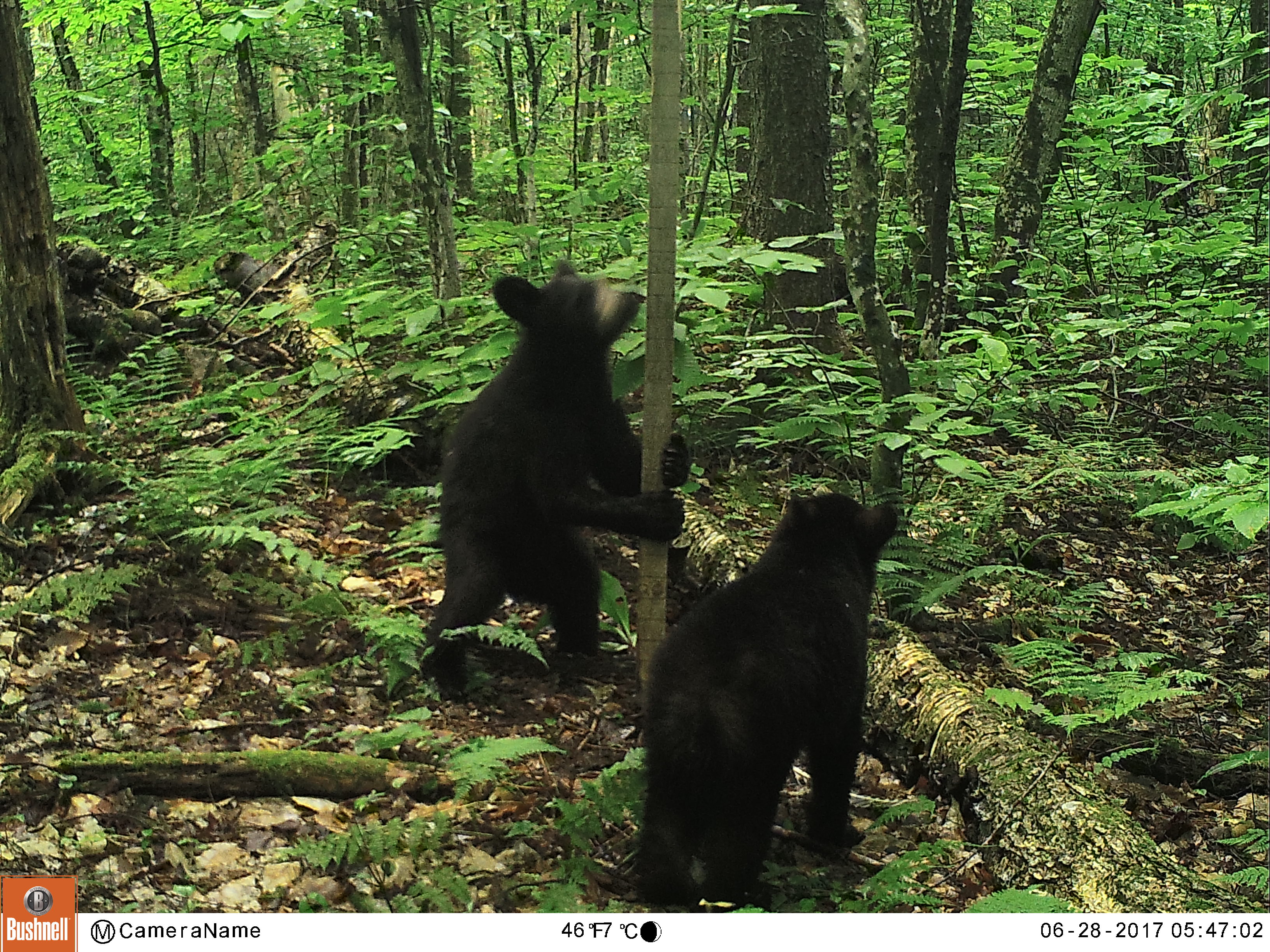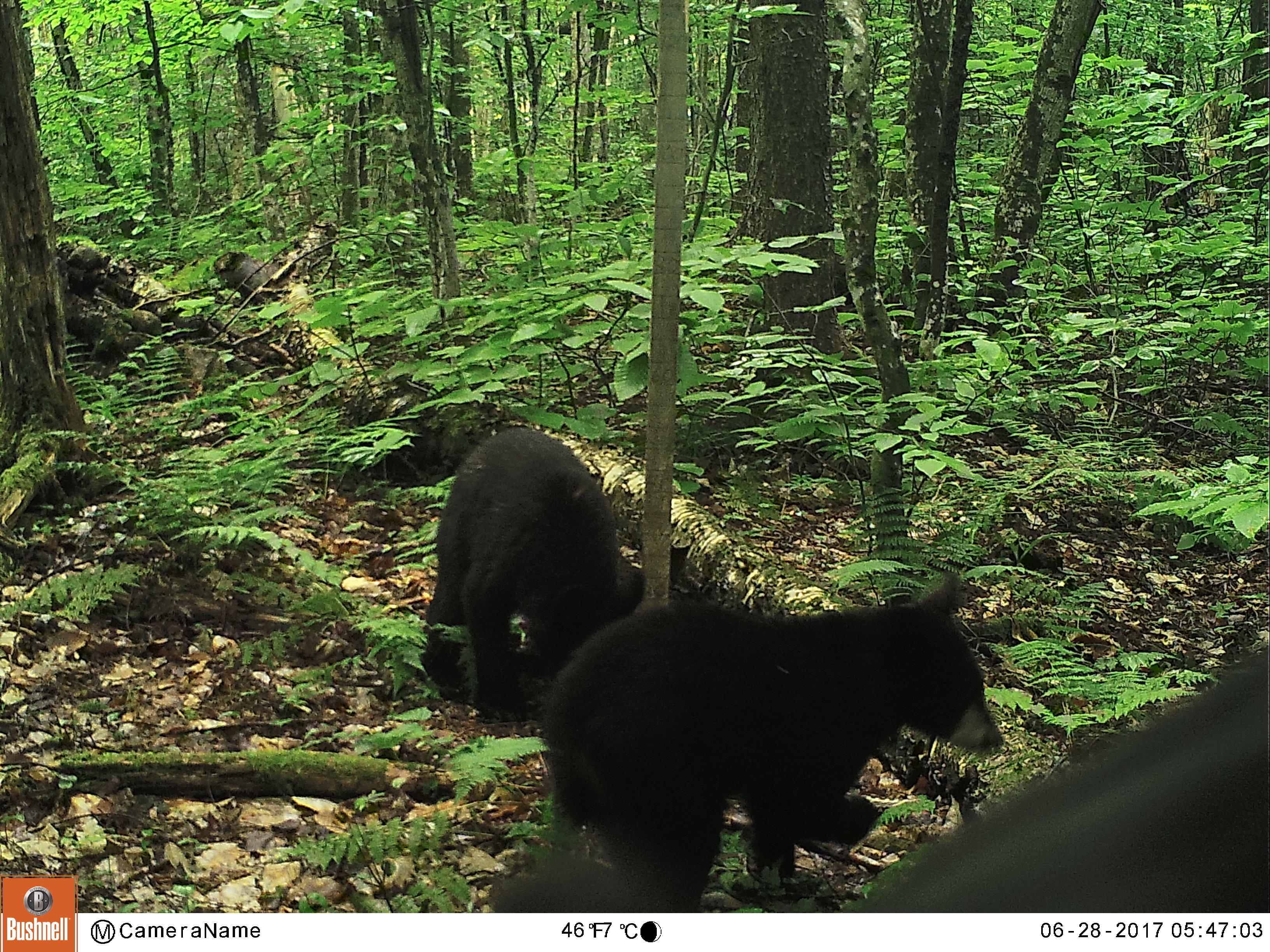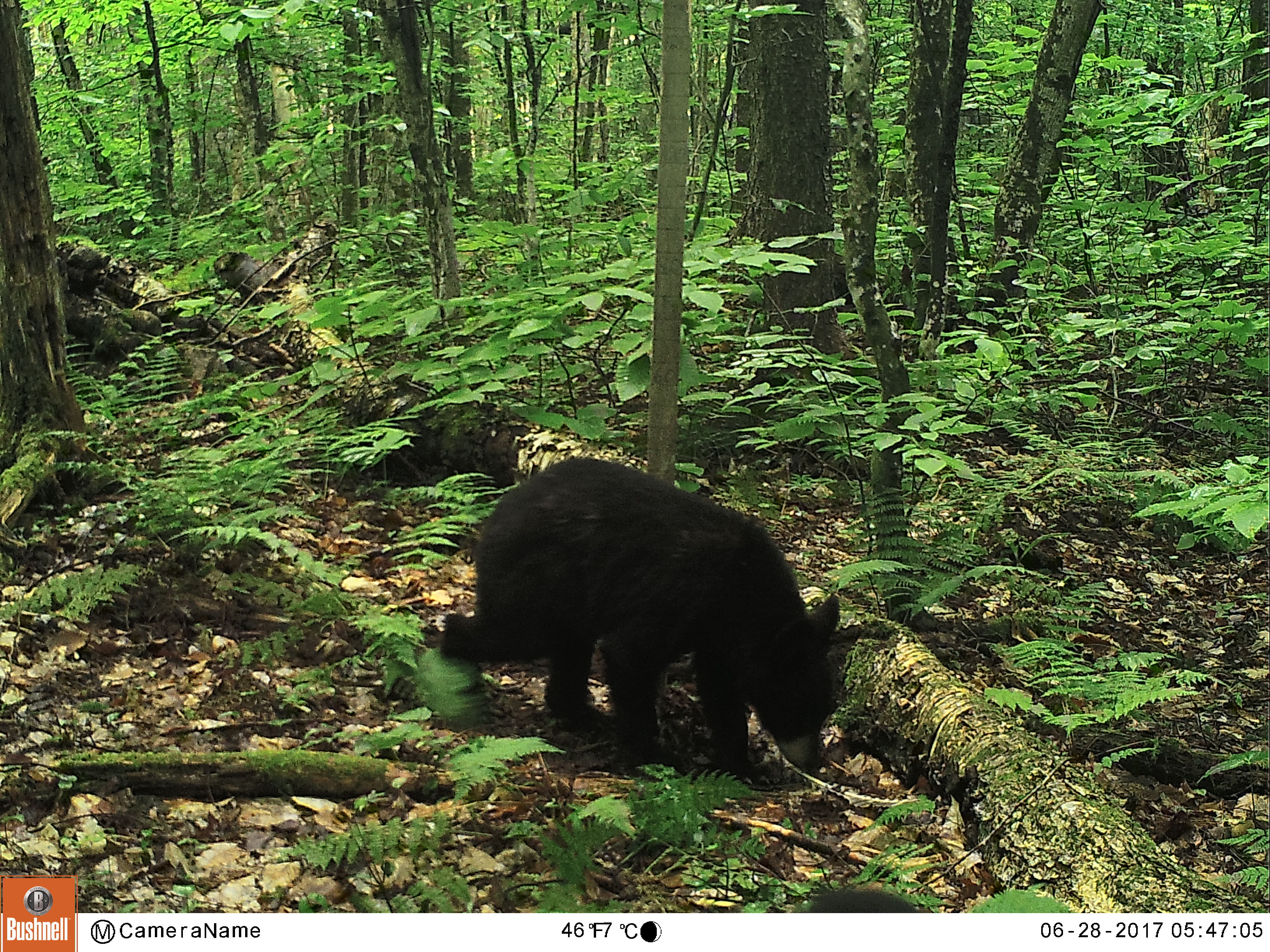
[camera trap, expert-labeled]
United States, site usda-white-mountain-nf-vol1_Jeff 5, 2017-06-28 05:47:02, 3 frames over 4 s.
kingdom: Animalia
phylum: Chordata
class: Mammalia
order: Carnivora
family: Ursidae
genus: Ursus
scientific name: Ursus americanus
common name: black bear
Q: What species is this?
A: Black bear (Ursus americanus).